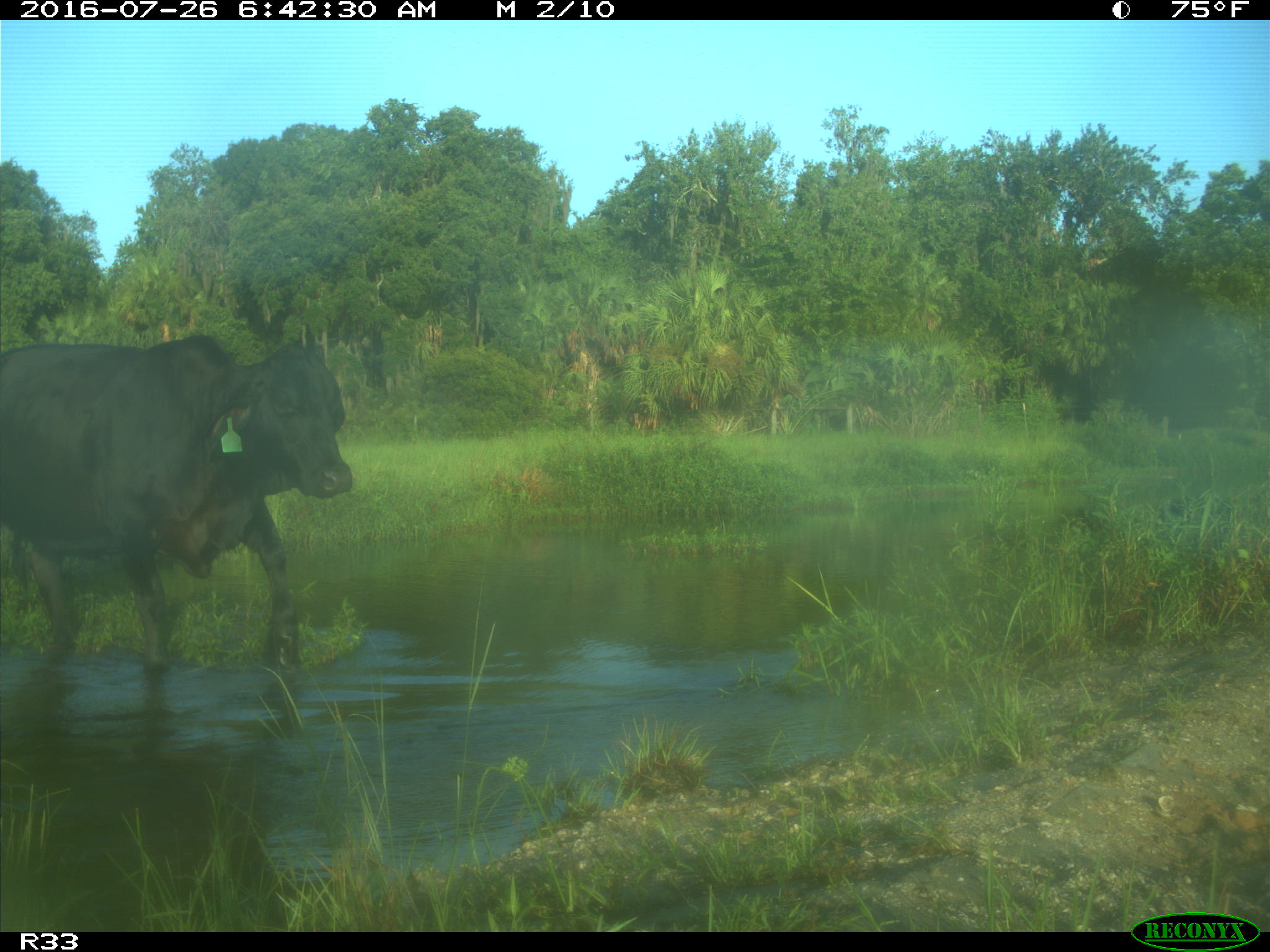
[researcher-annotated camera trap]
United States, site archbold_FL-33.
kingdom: Animalia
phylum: Chordata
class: Mammalia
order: Artiodactyla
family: Bovidae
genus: Bos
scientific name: Bos taurus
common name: domestic cow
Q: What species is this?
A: Bos taurus (domestic cow).